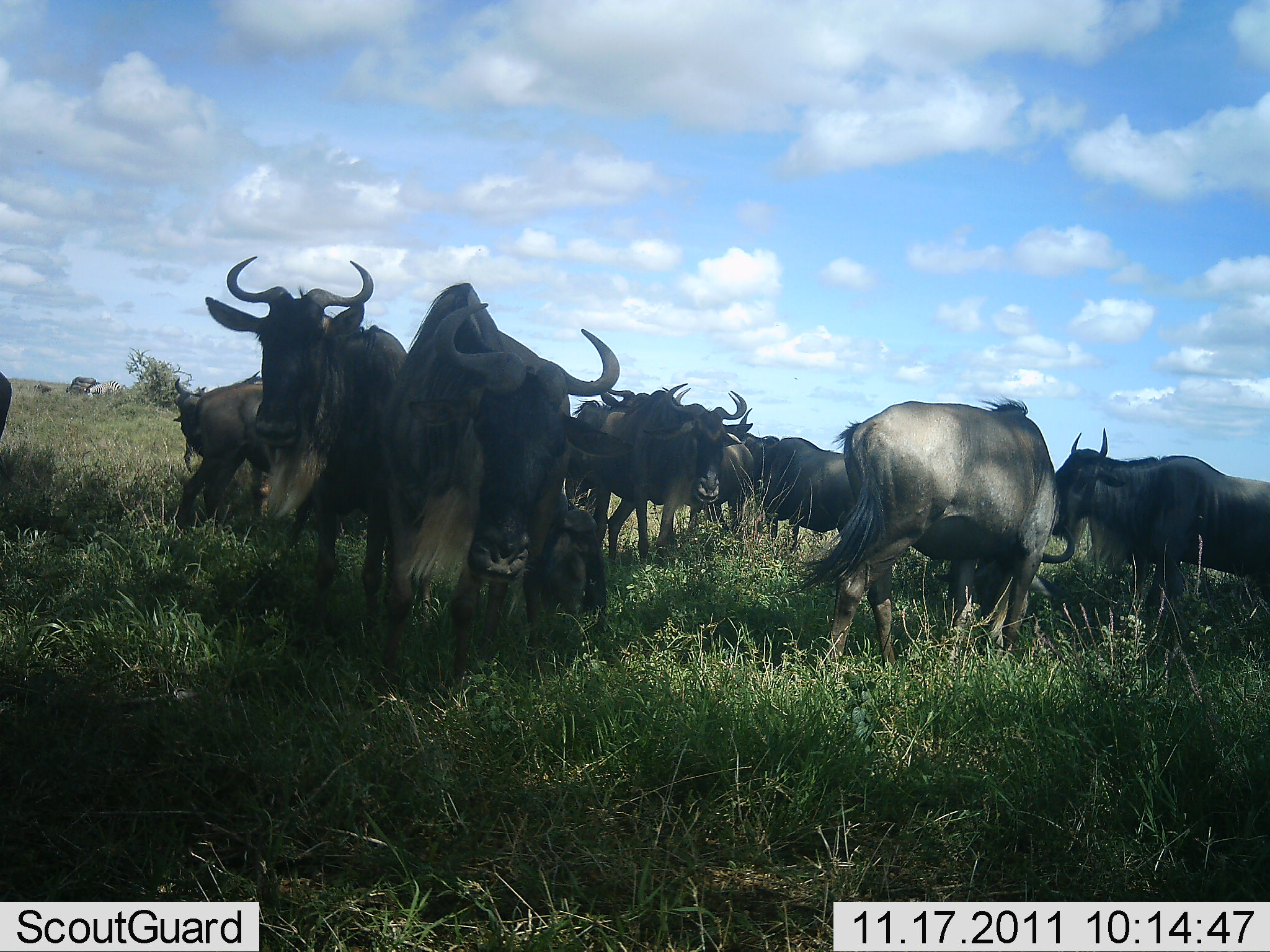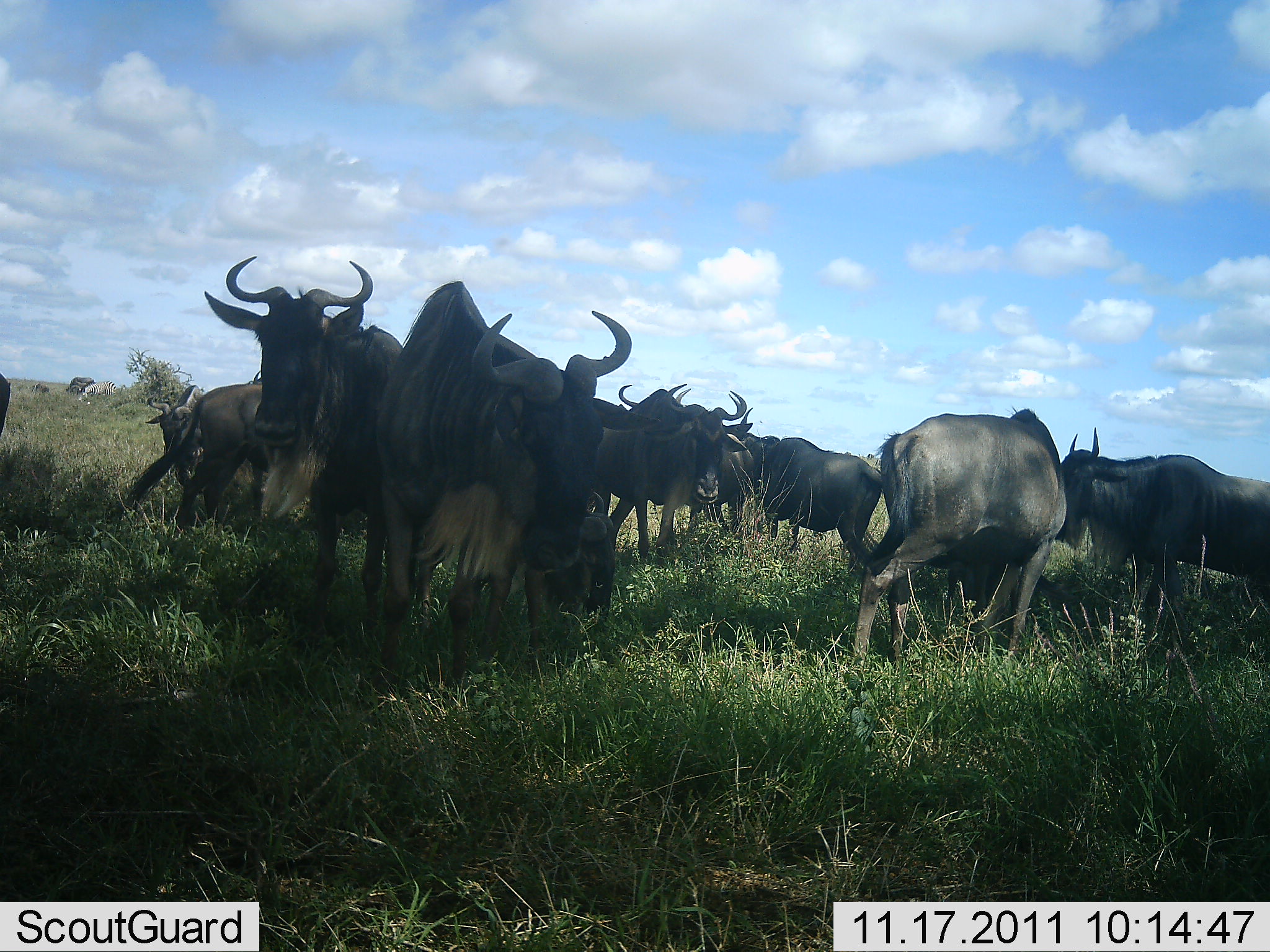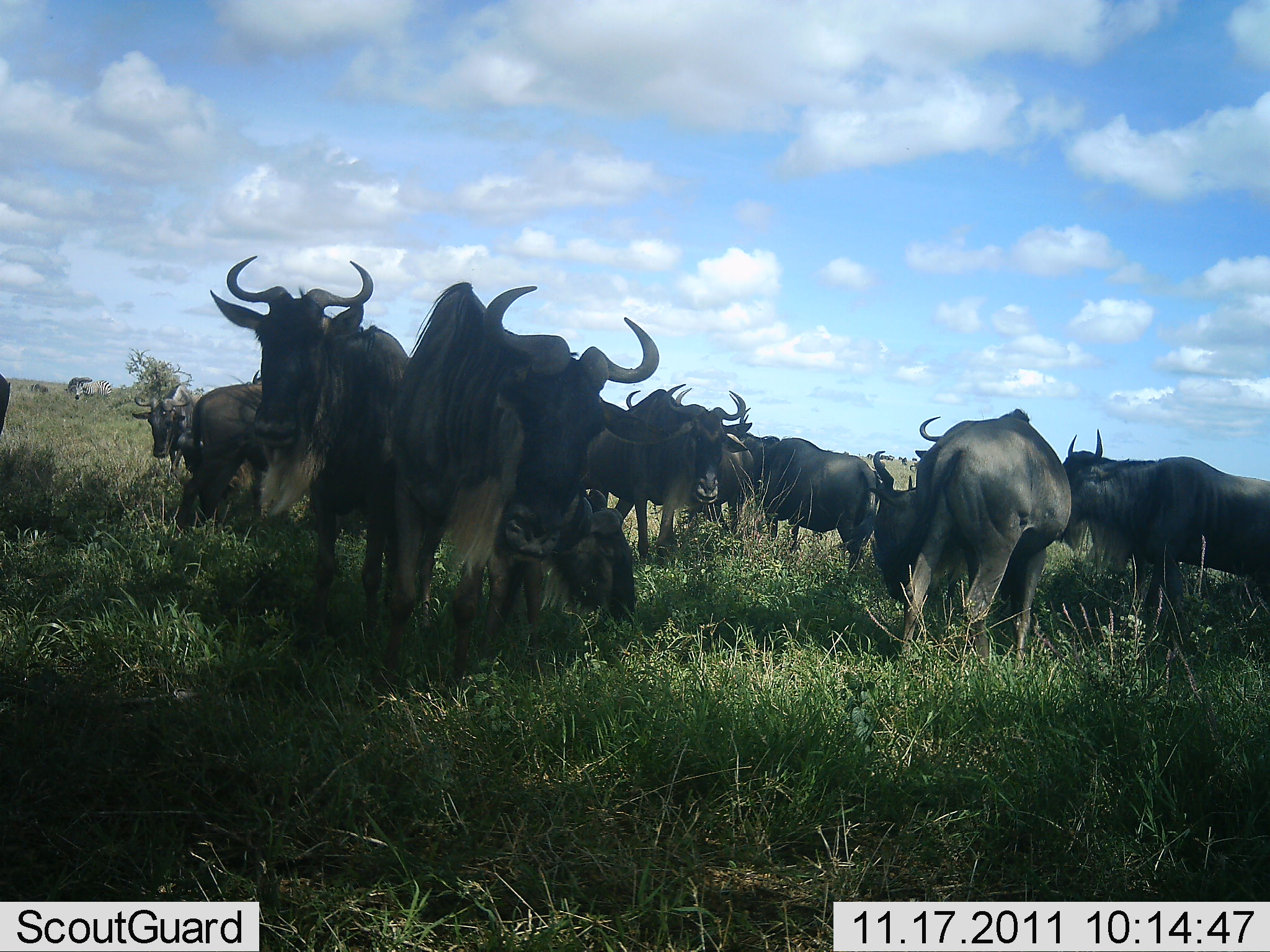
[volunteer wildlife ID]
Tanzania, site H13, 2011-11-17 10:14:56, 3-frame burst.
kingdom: Animalia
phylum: Chordata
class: Mammalia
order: Artiodactyla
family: Bovidae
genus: Connochaetes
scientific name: Connochaetes taurinus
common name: blue wildebeest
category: wildebeest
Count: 11-50.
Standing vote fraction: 93%.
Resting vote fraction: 29%.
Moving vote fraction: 14%.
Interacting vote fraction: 14%.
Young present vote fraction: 0%.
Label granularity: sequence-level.